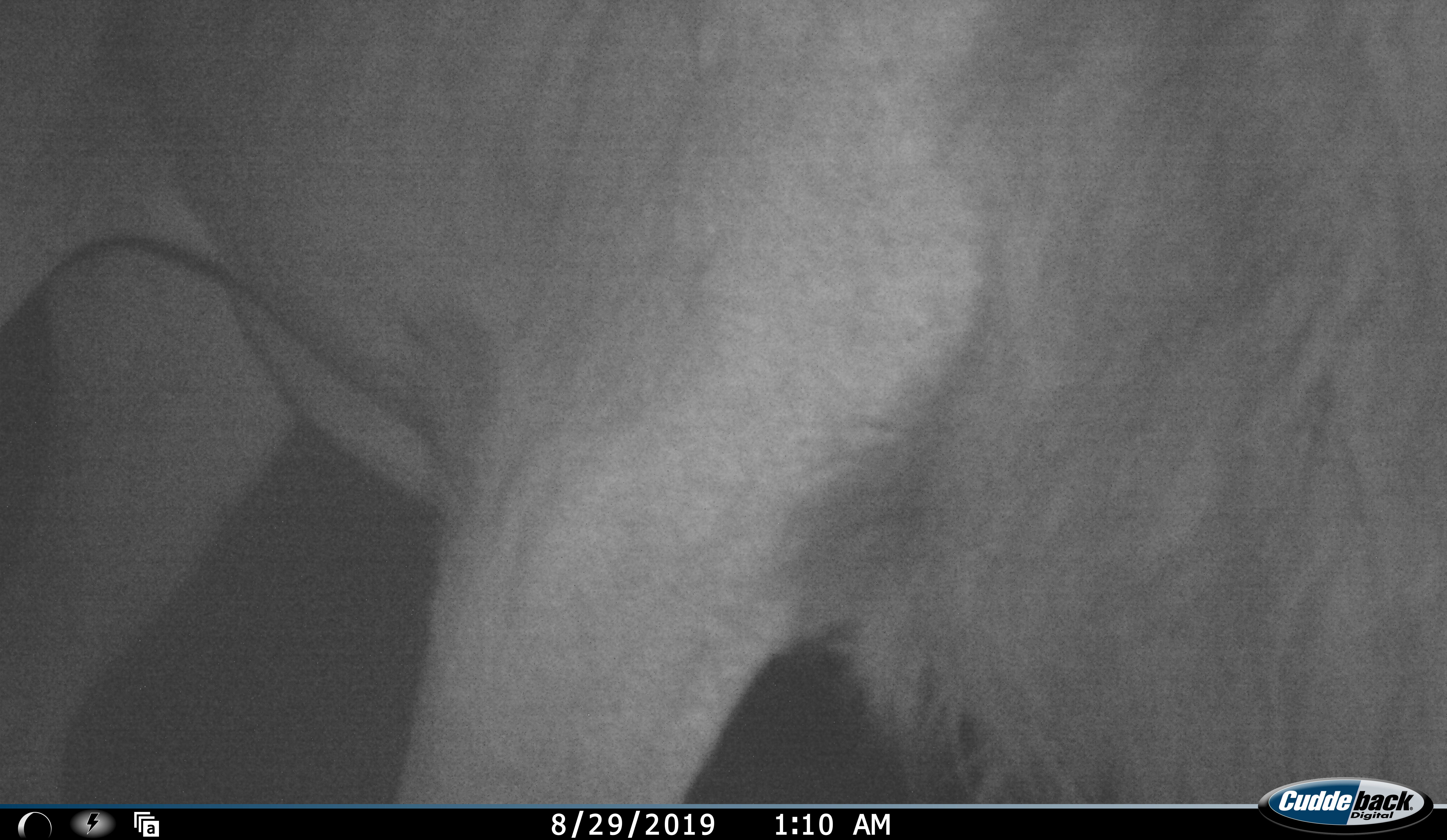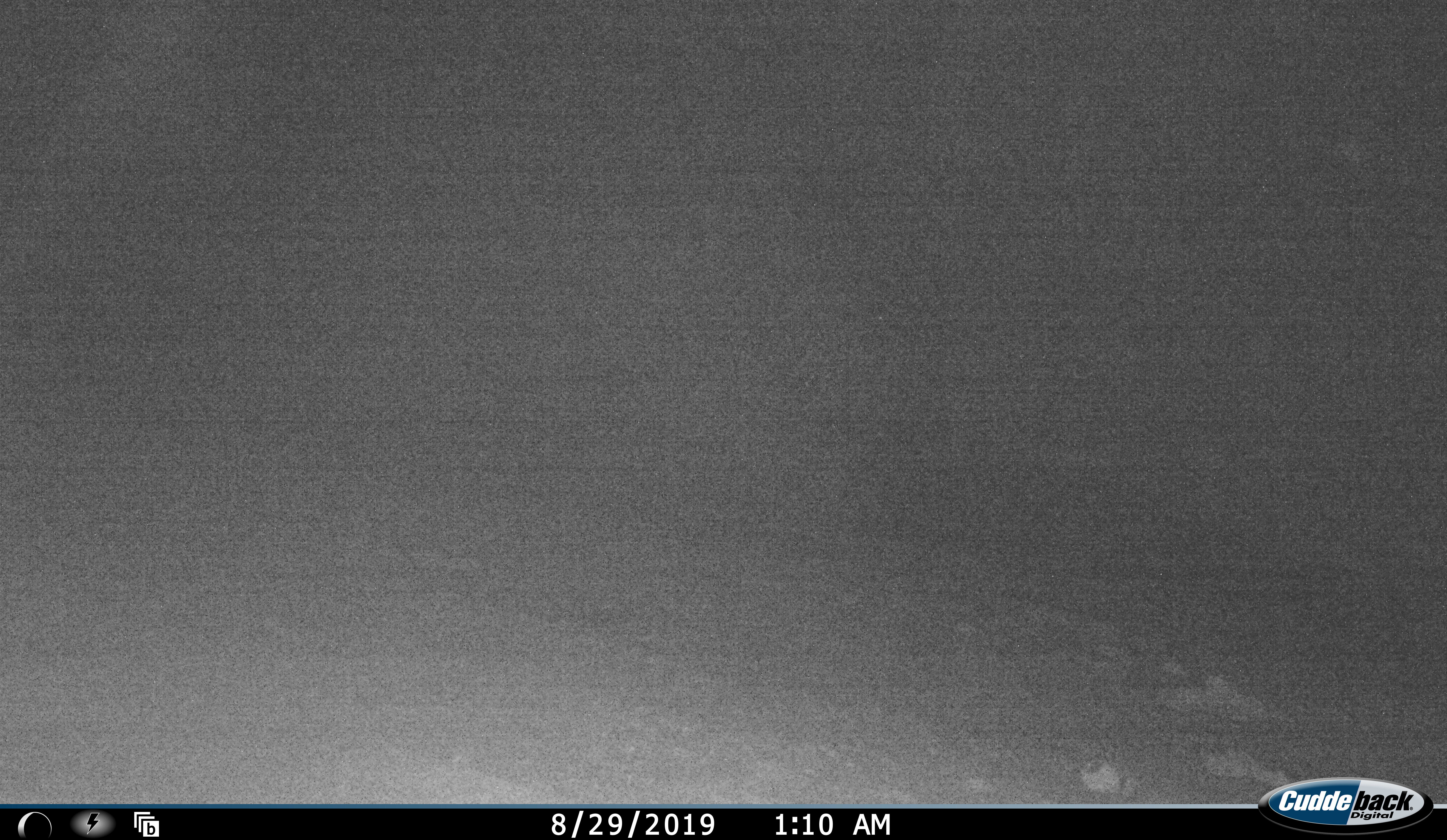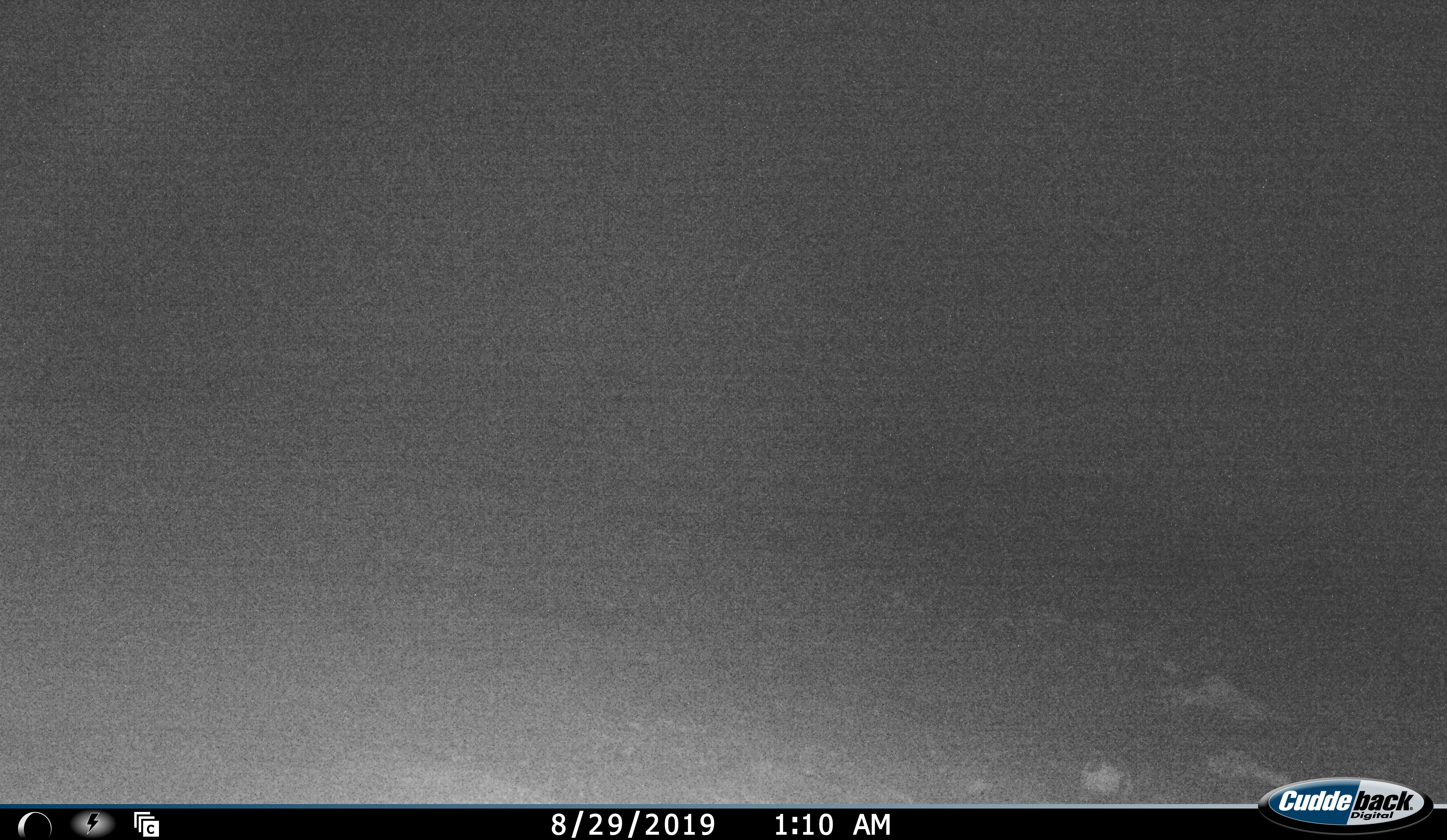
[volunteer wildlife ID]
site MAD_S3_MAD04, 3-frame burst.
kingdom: Animalia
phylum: Chordata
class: Mammalia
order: Carnivora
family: Felidae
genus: Panthera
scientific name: Panthera leo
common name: lion male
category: lionmale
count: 1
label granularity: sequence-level